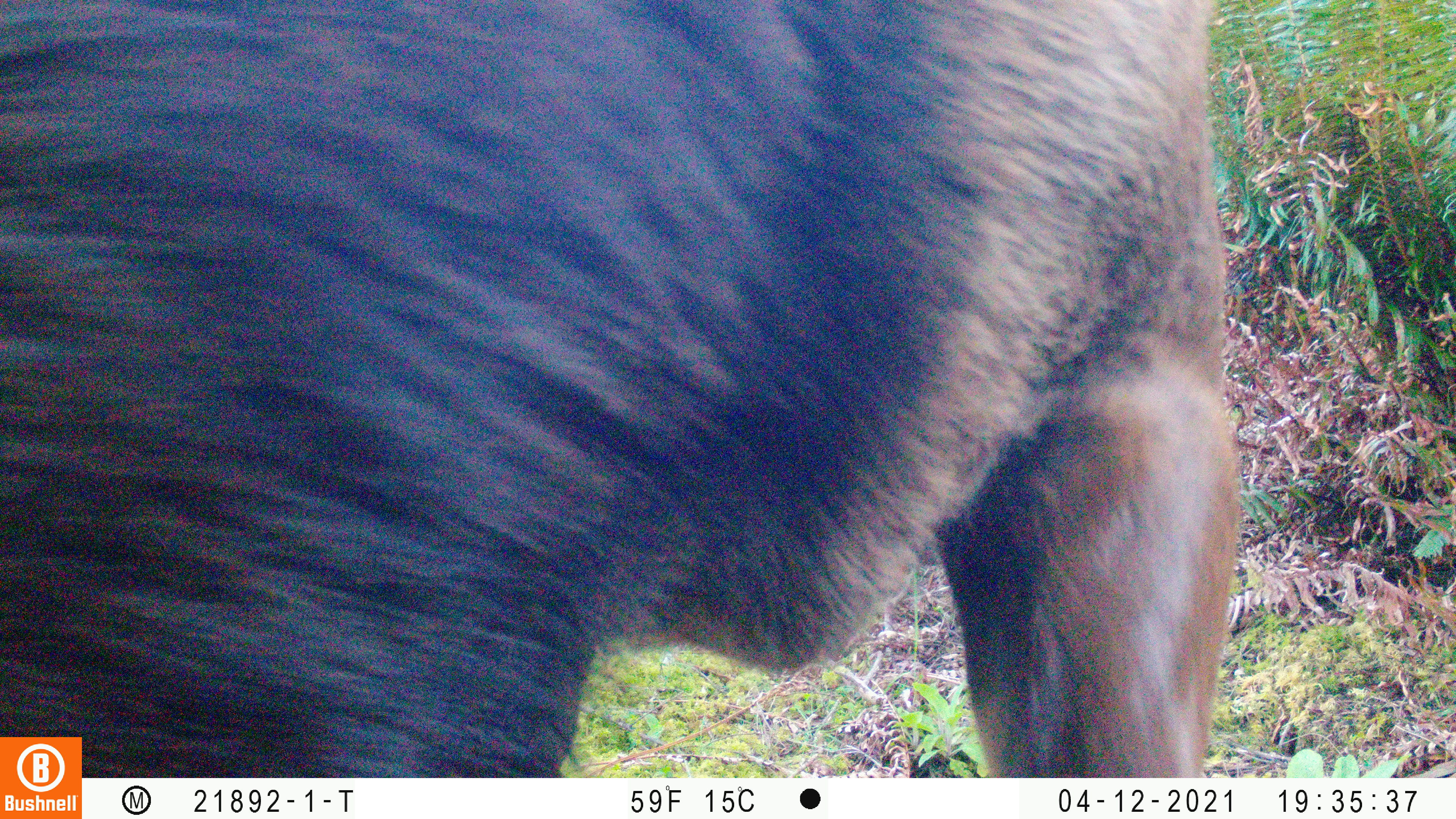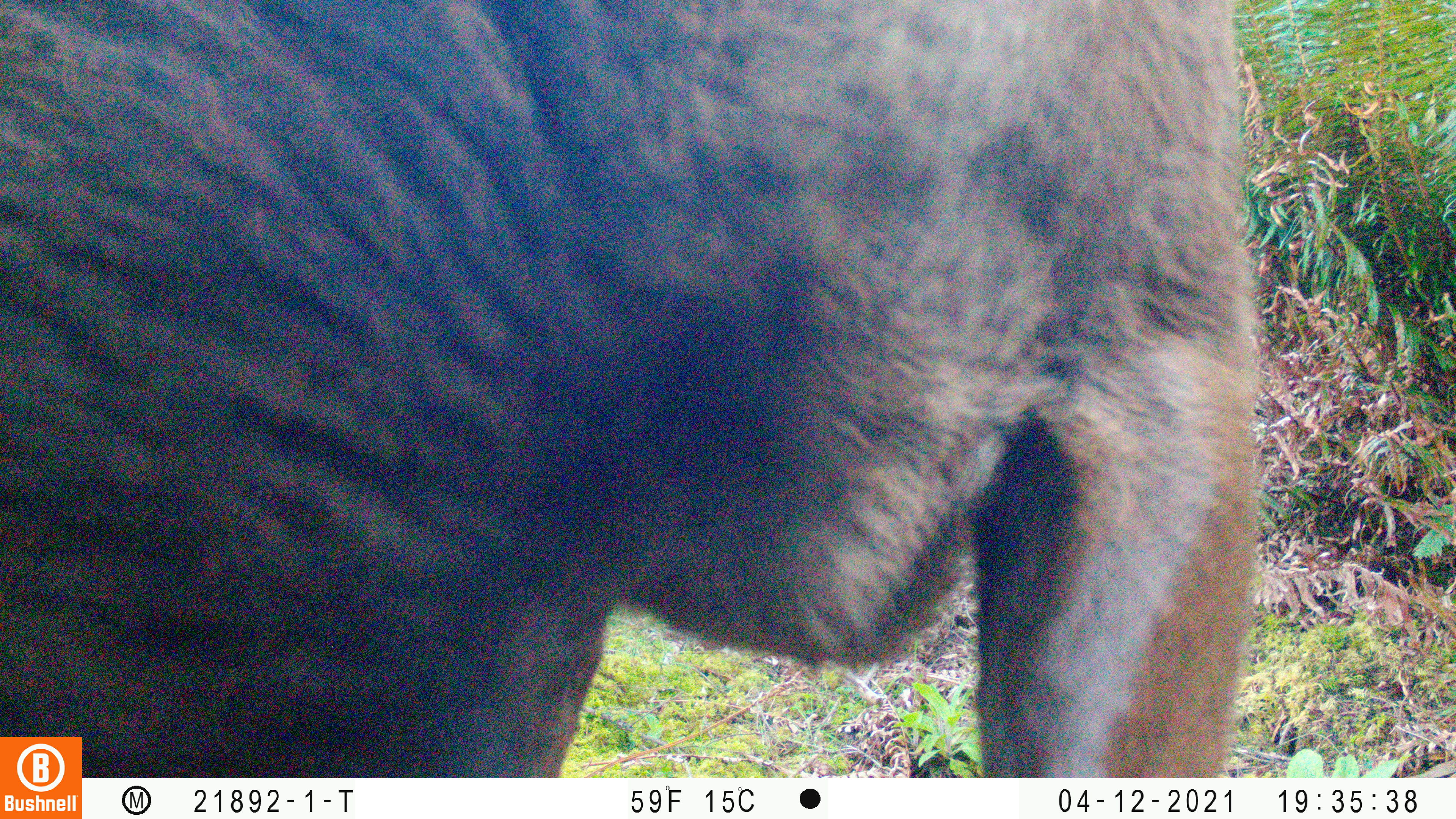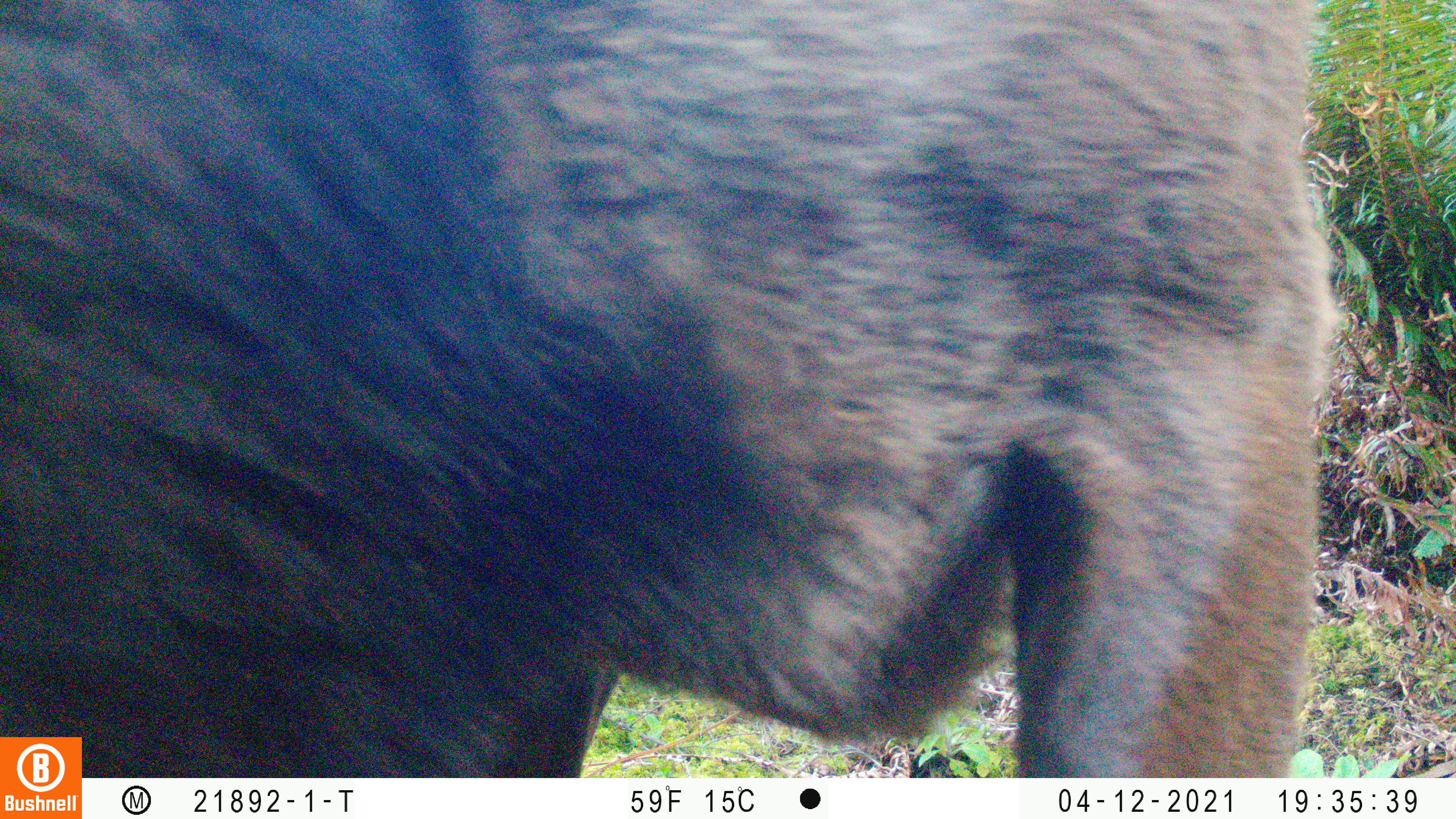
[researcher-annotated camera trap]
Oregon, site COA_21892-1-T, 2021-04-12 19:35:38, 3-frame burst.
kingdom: Animalia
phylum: Chordata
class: Mammalia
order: Artiodactyla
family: Cervidae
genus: Cervus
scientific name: Cervus canadensis roosevelti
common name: roosevelt elk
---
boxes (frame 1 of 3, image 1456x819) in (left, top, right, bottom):
roosevelt elk: (0, 1, 1251, 737)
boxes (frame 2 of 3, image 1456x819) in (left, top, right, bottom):
roosevelt elk: (0, 0, 1274, 735)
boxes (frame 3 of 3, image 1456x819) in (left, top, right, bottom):
roosevelt elk: (0, 0, 1358, 735)